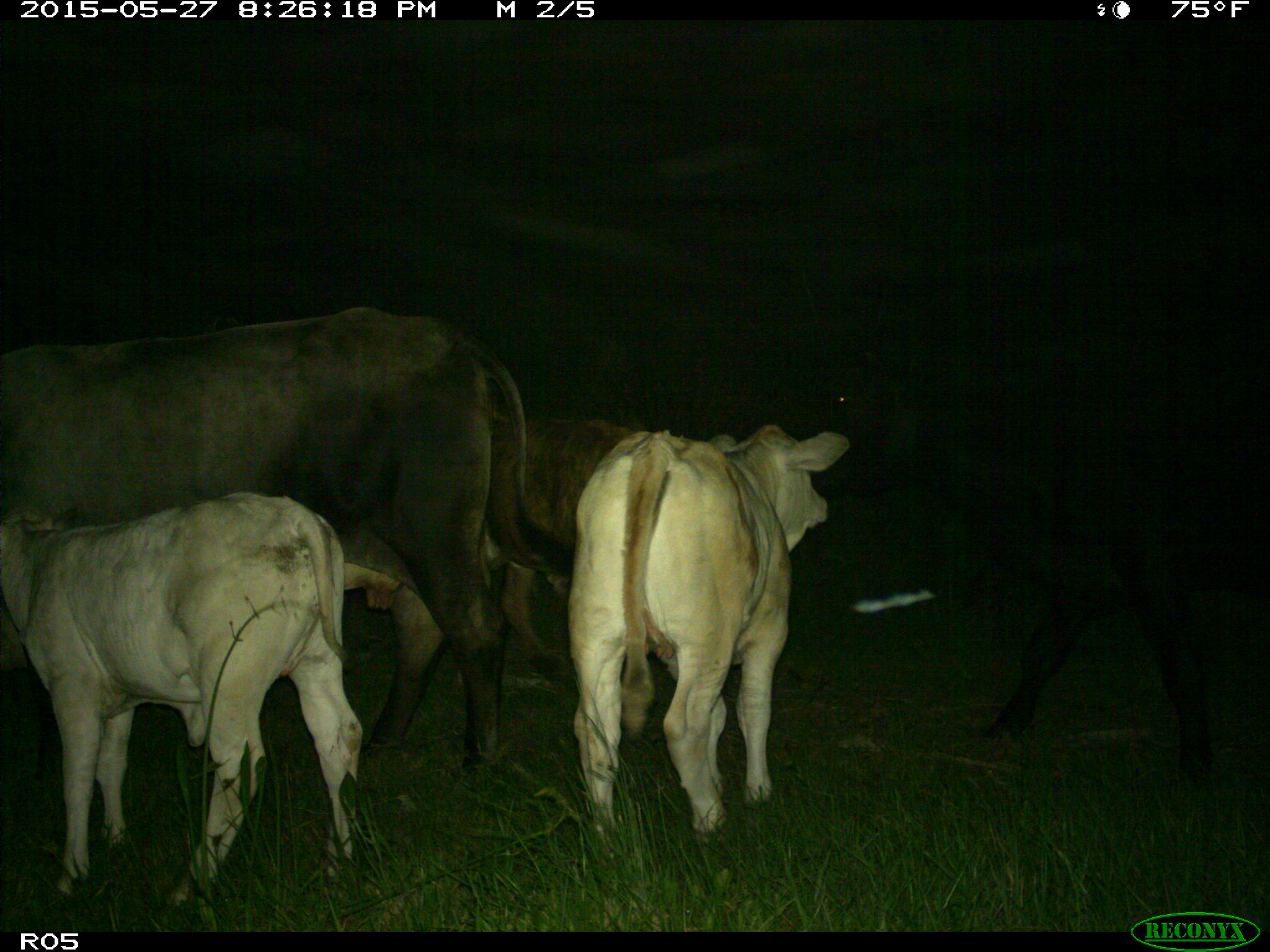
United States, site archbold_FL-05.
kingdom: Animalia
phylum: Chordata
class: Mammalia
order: Artiodactyla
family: Bovidae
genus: Bos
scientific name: Bos taurus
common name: domestic cow